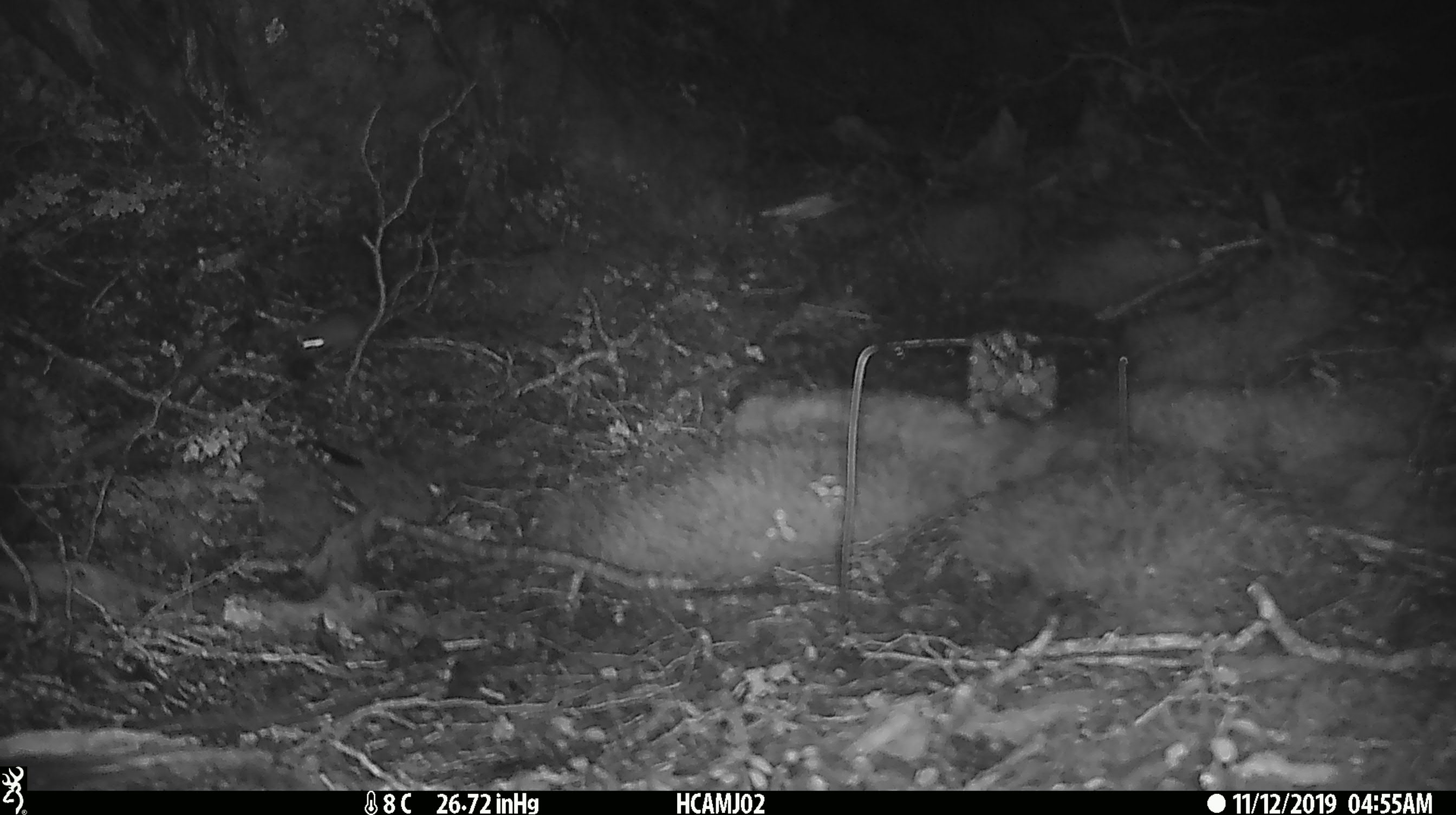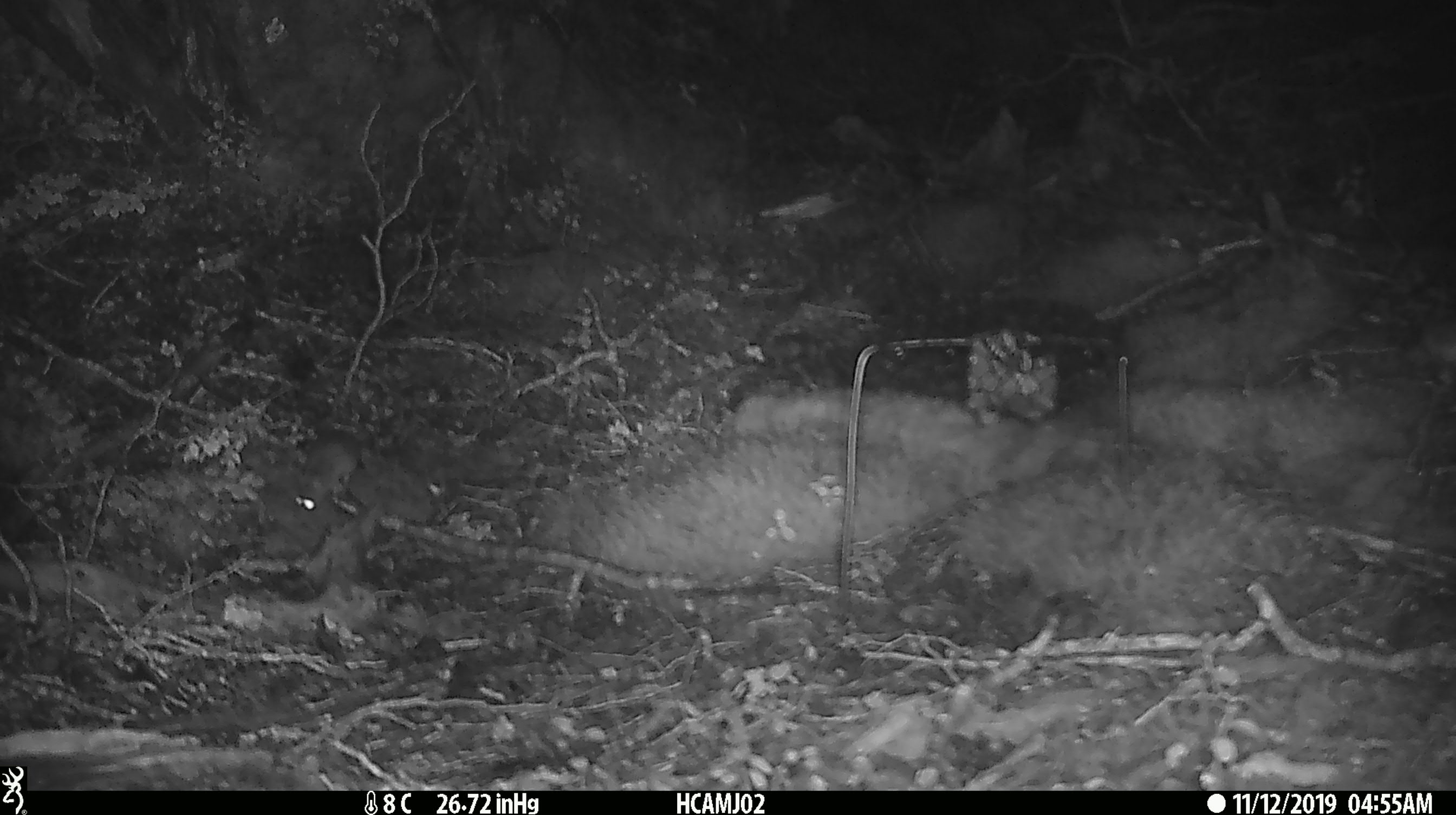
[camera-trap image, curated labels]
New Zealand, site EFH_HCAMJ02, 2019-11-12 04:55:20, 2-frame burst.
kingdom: Animalia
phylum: Chordata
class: Mammalia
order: Rodentia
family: Muridae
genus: Mus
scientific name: Mus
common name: mouse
Mouse (Mus).